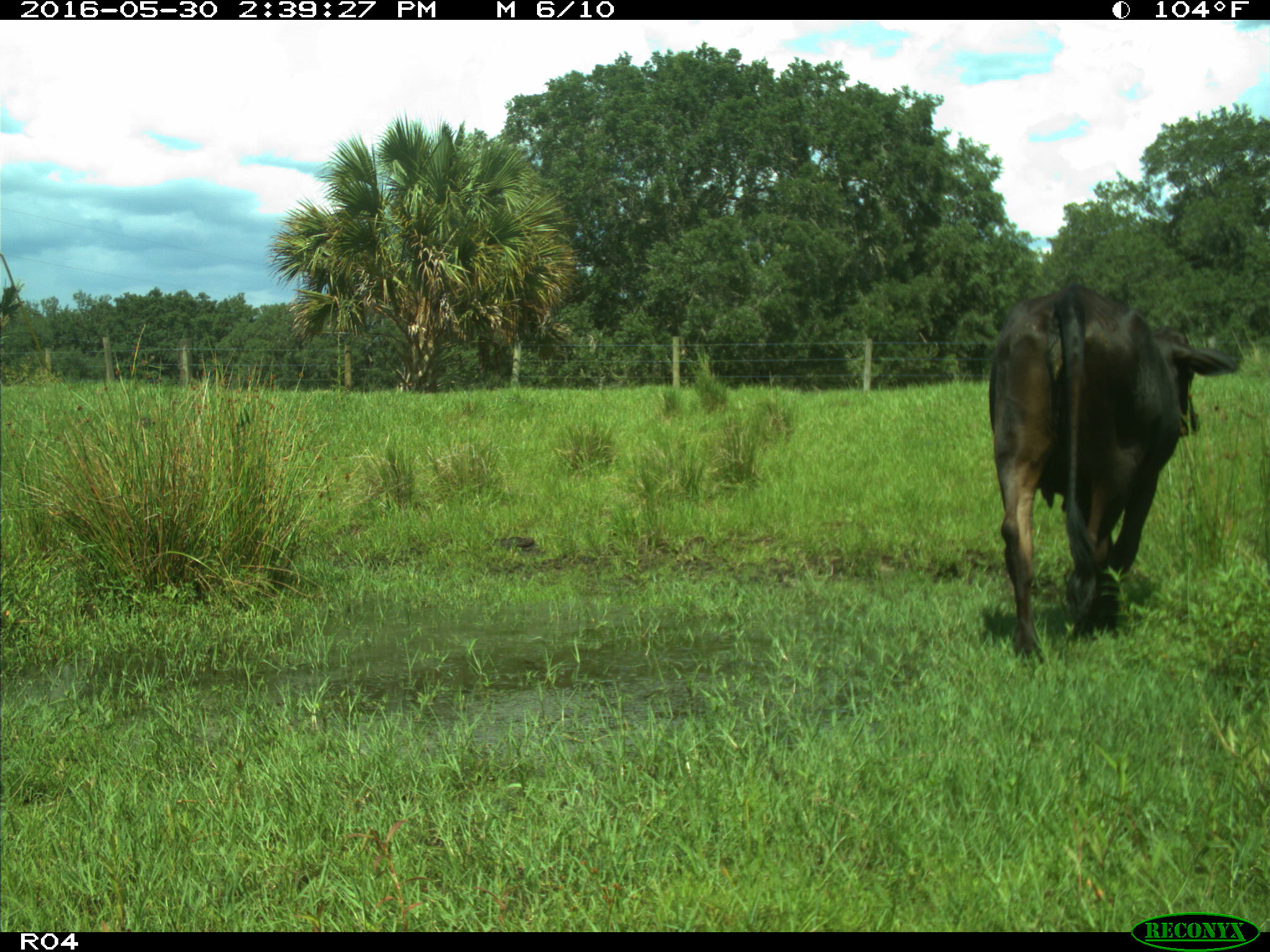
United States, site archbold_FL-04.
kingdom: Animalia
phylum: Chordata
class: Mammalia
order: Artiodactyla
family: Bovidae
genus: Bos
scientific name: Bos taurus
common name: domestic cow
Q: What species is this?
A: Bos taurus (domestic cow).